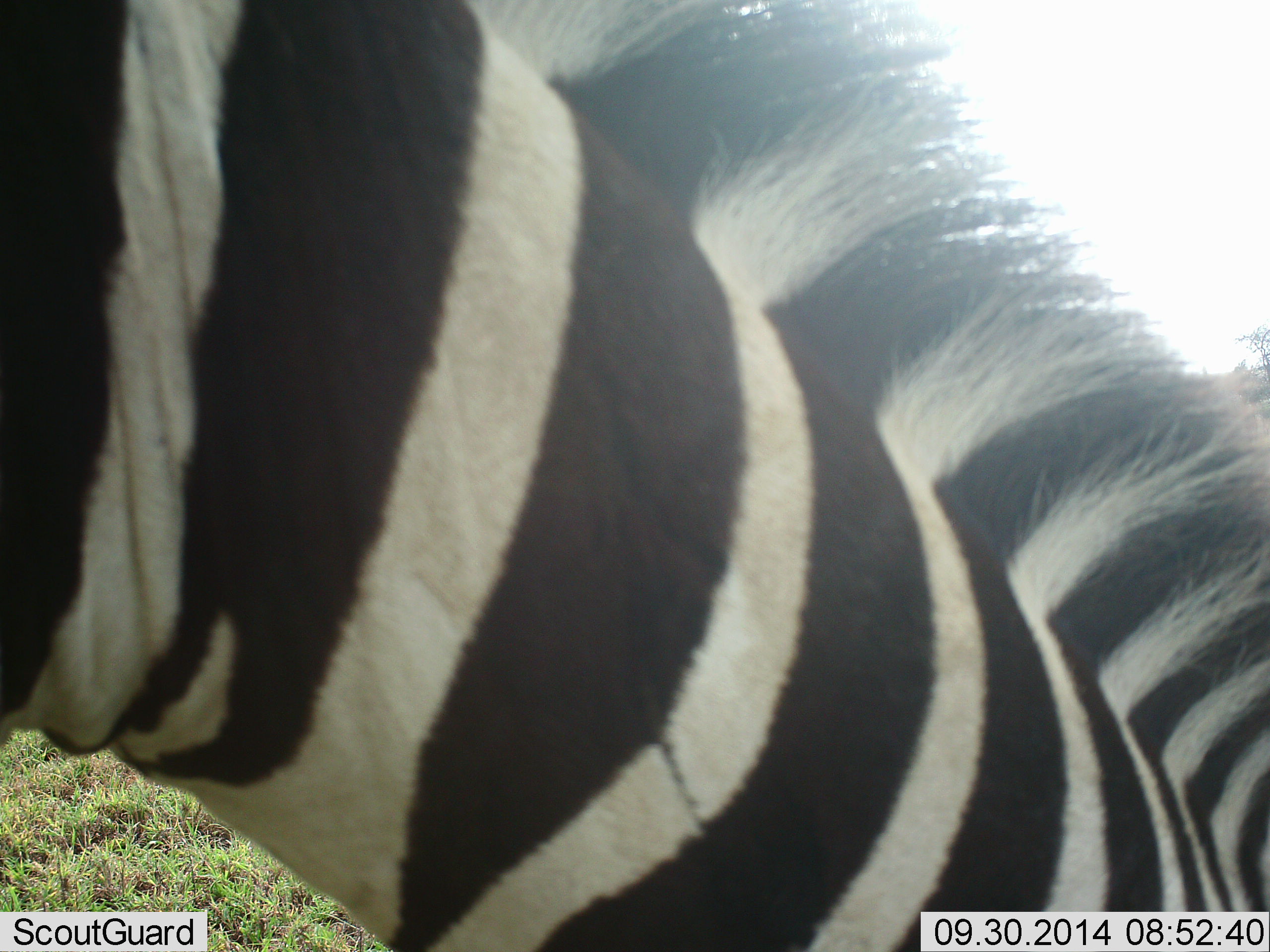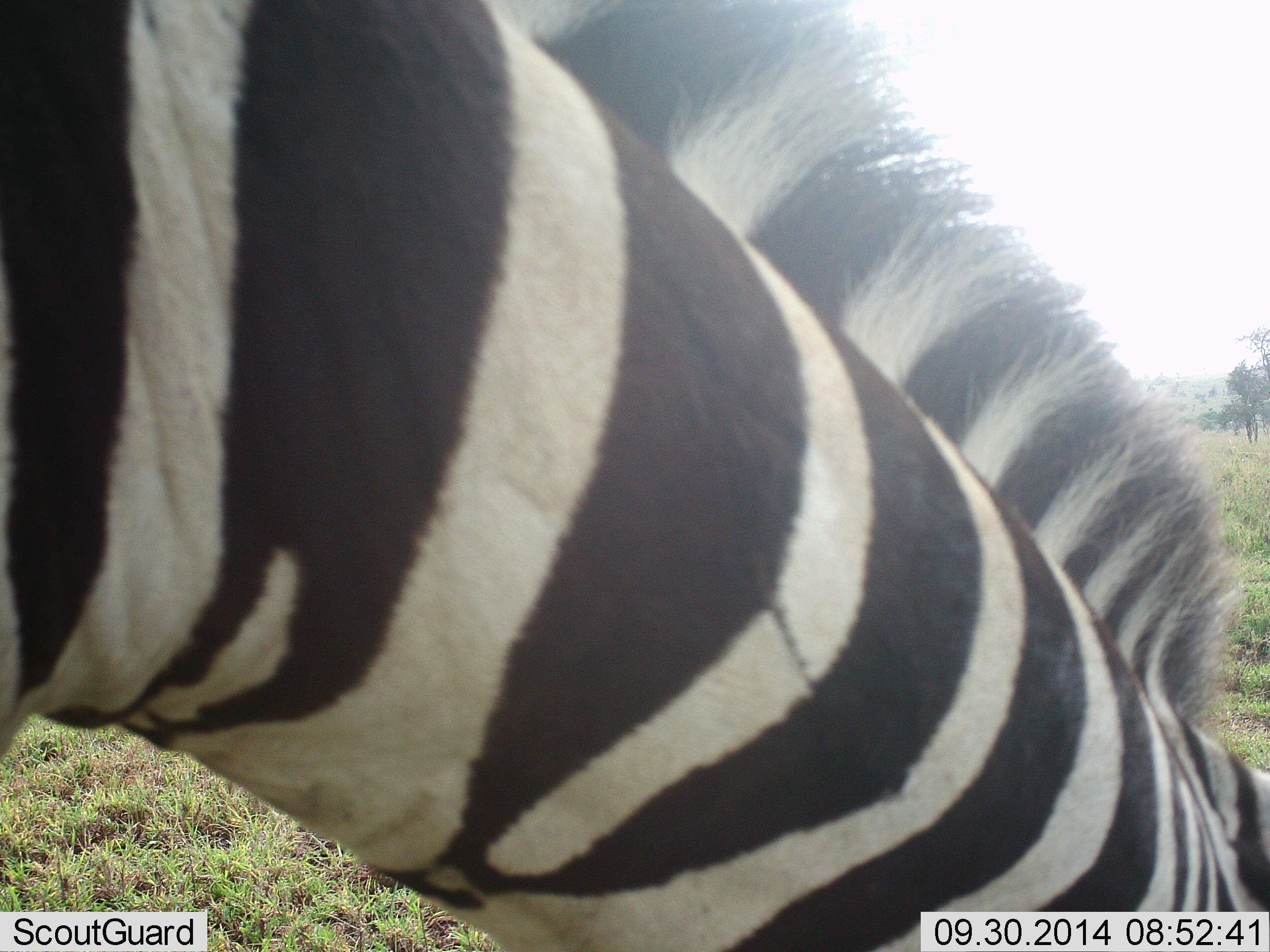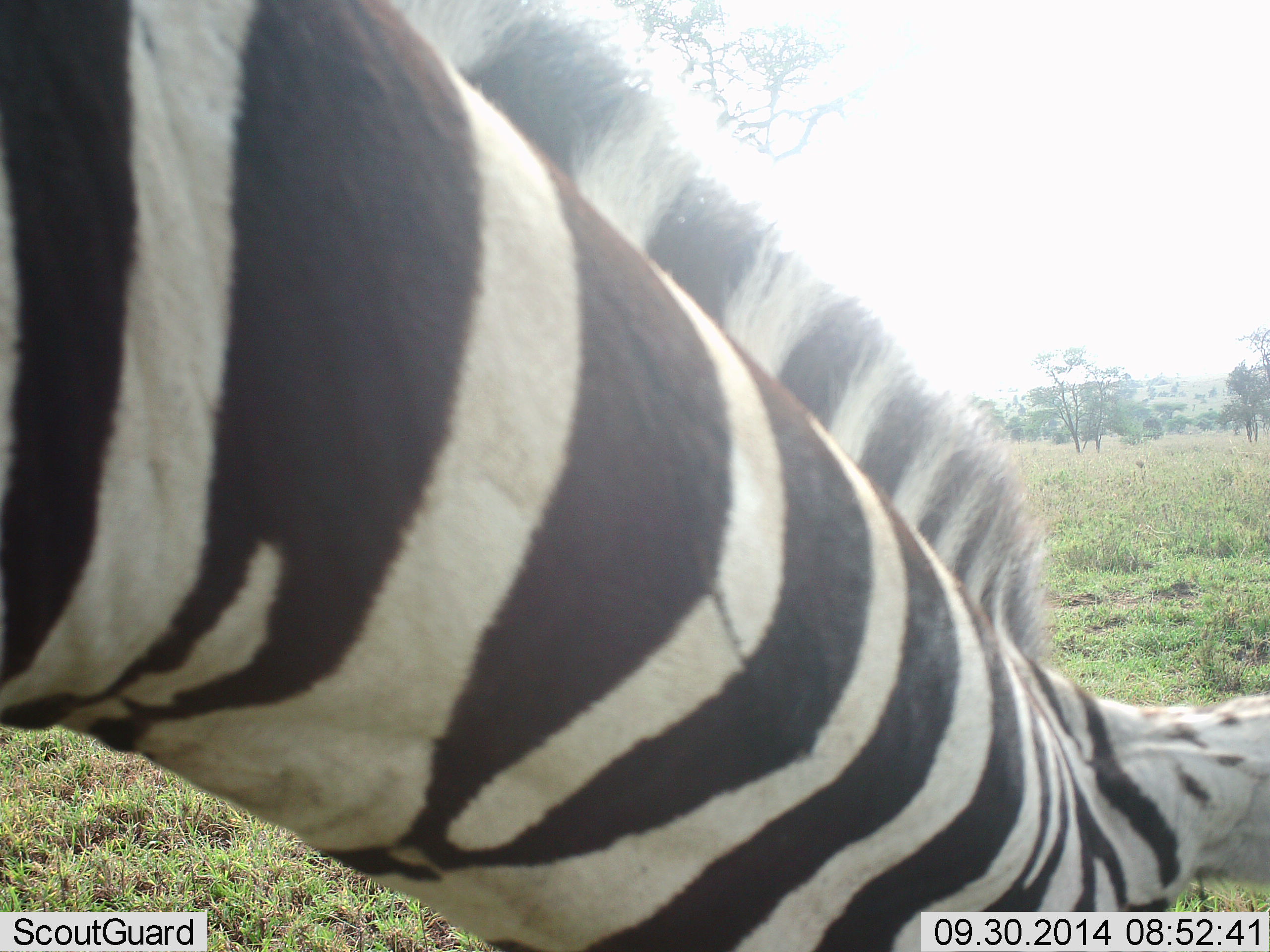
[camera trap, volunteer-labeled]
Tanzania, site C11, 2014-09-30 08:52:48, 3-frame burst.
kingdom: Animalia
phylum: Chordata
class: Mammalia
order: Perissodactyla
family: Equidae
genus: Equus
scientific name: Equus quagga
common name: plains zebra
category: zebra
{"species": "zebra (plains zebra) (Equus quagga)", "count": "1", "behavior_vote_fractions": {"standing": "10%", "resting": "0%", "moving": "0%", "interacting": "0%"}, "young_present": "0%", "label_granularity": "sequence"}